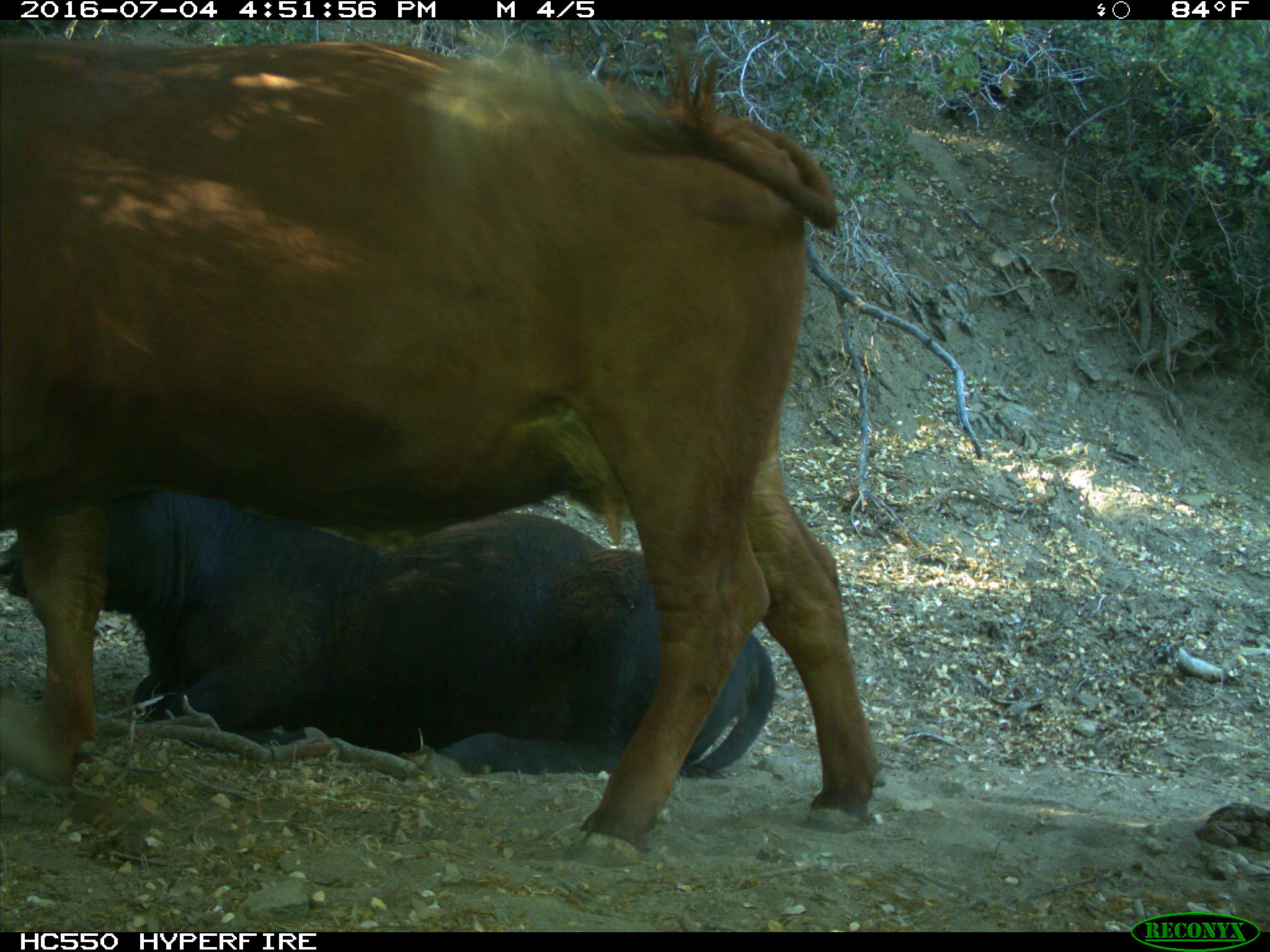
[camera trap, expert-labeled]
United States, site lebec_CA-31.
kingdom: Animalia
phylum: Chordata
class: Mammalia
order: Artiodactyla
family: Bovidae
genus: Bos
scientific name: Bos taurus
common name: domestic cow